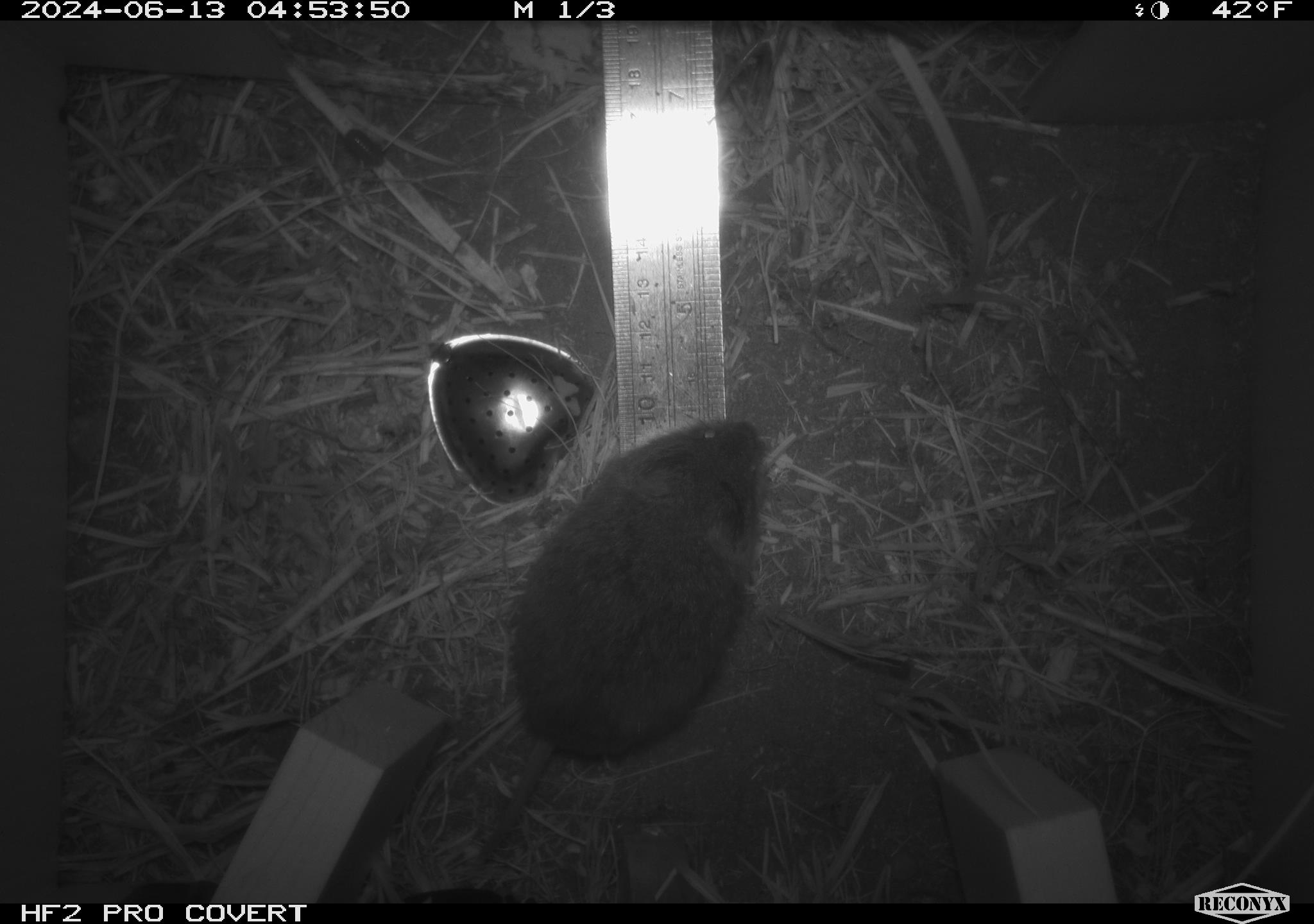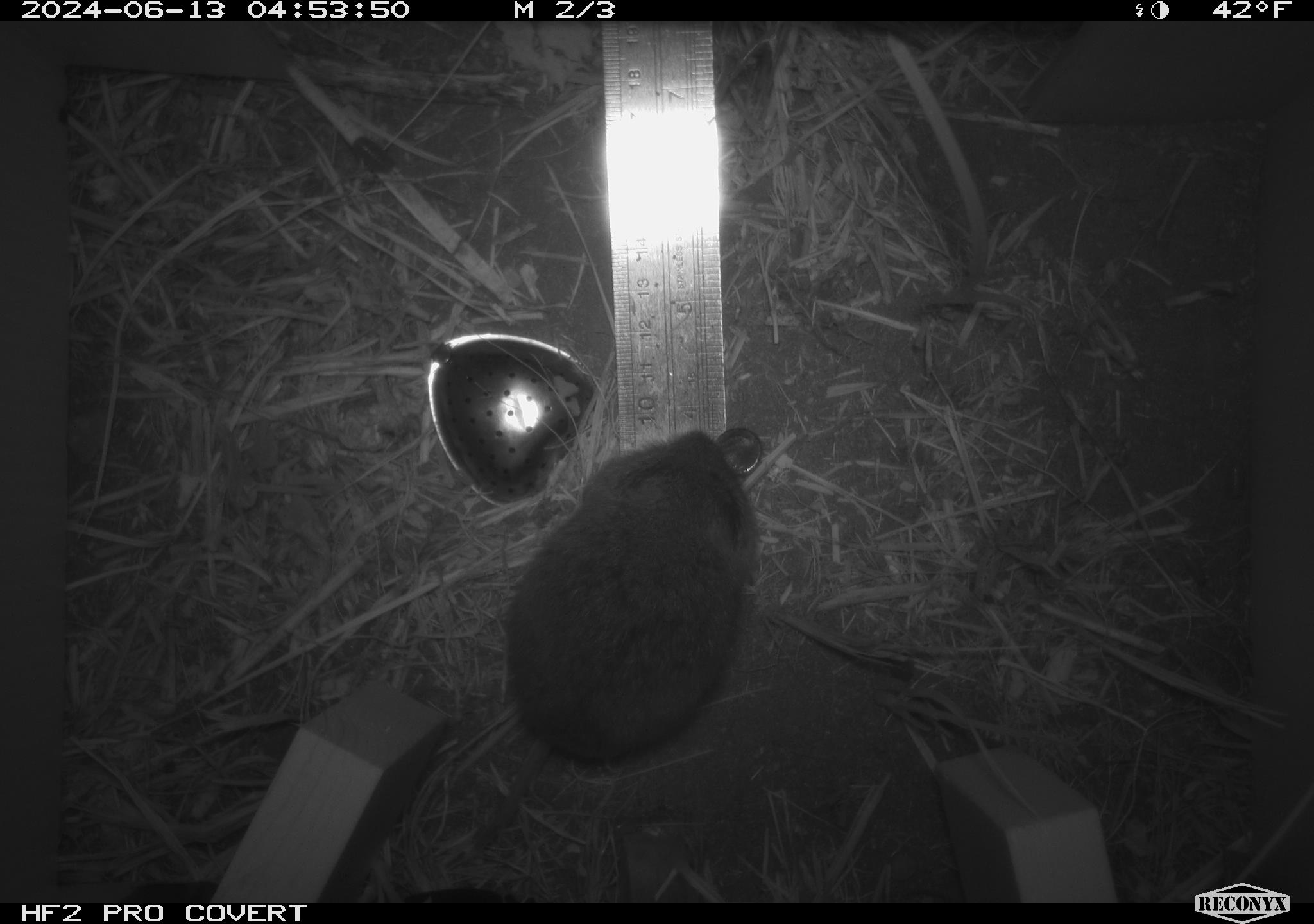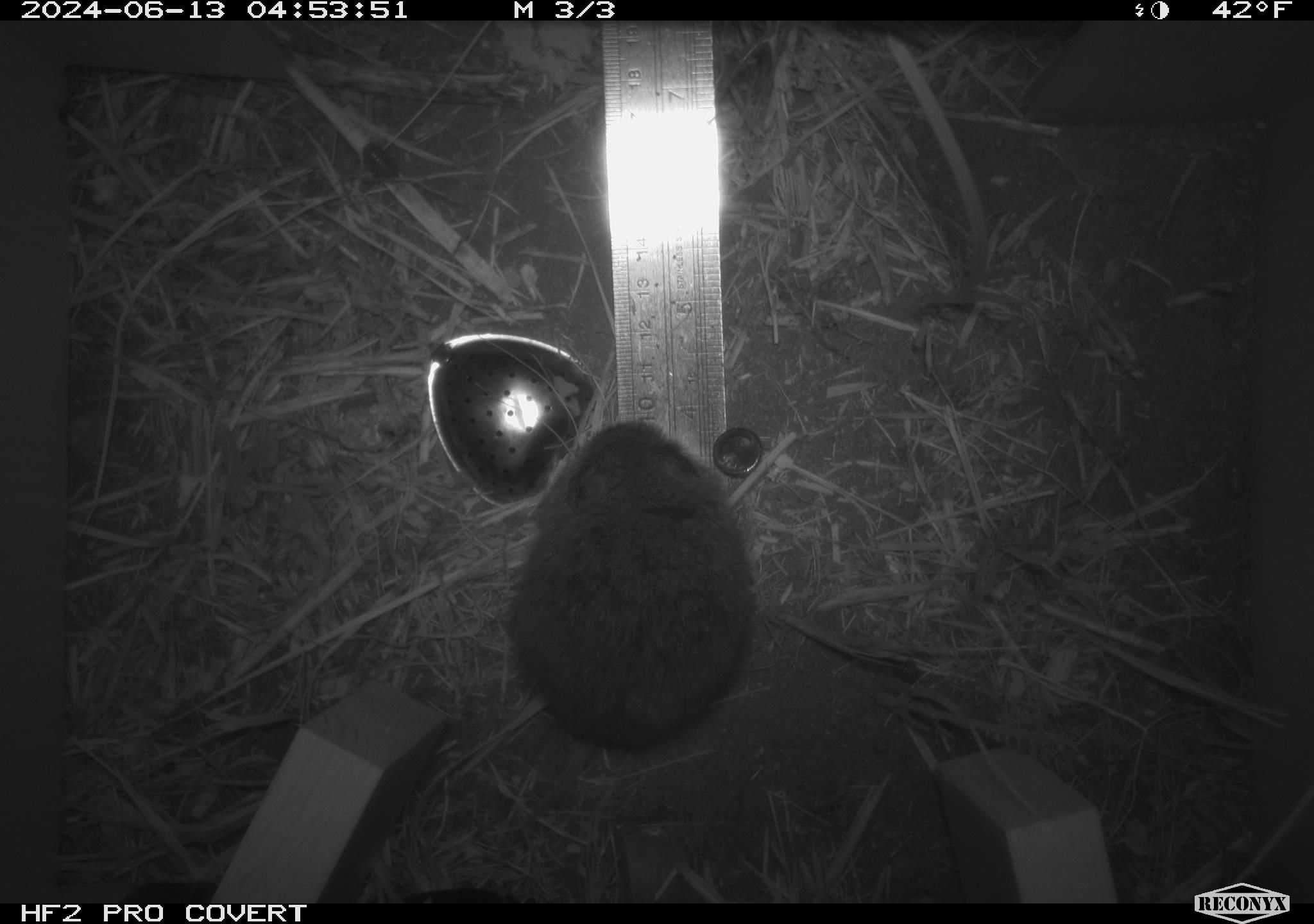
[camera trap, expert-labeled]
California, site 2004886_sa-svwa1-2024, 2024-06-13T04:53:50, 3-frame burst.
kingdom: Animalia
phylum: Chordata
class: Mammalia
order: Rodentia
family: Cricetidae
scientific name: Arvicolinae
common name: voles, lemmings, and muskrats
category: arvicolinae subfamily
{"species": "arvicolinae subfamily (voles, lemmings, and muskrats) (Arvicolinae)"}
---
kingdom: Animalia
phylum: Arthropoda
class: Malacostraca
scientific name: Malacostraca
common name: amphipods, crabs, isopods, krill, lobsters and shrimps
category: malacostracan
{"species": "malacostracan (amphipods, crabs, isopods, krill, lobsters and shrimps) (Malacostraca)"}